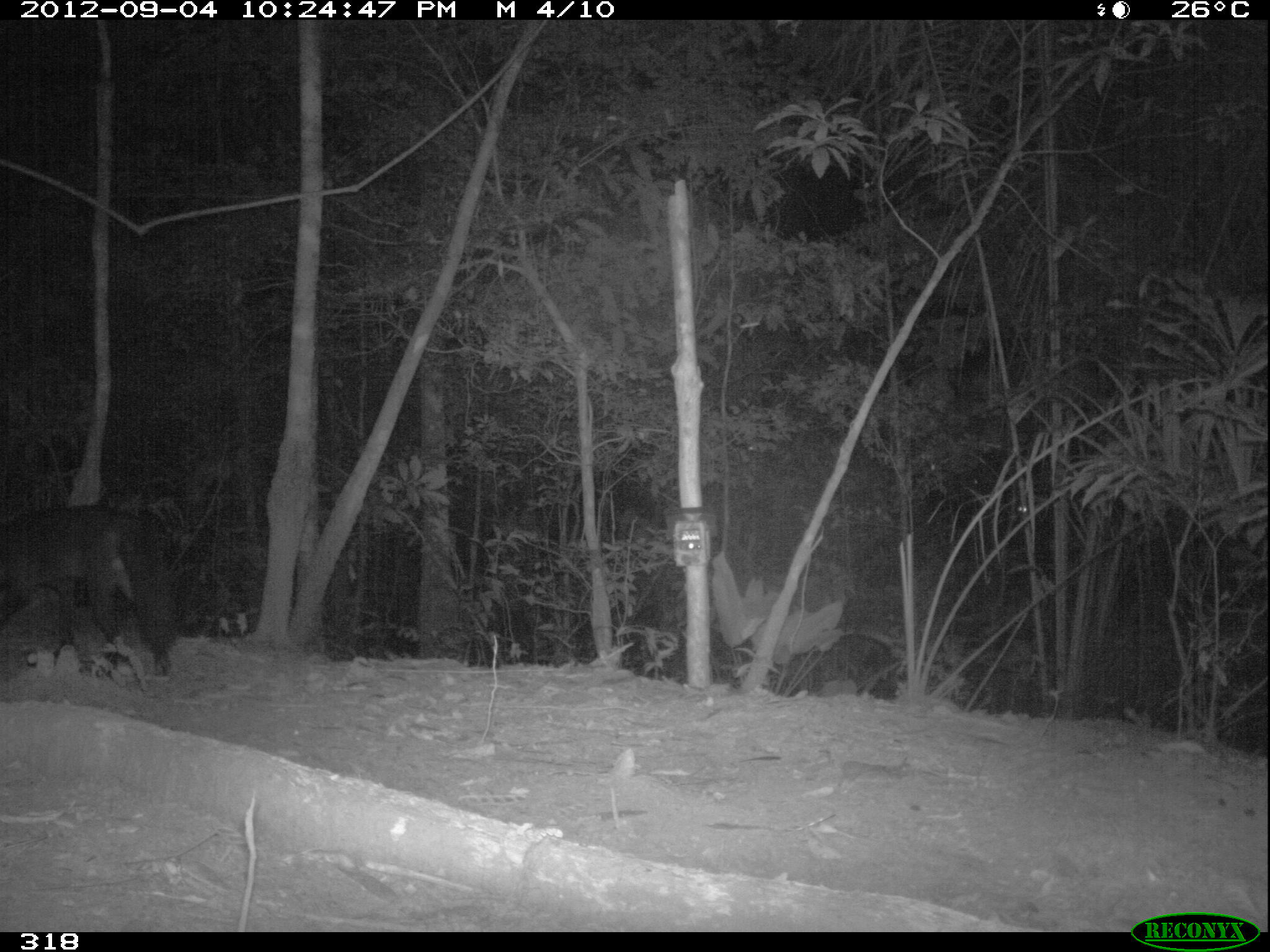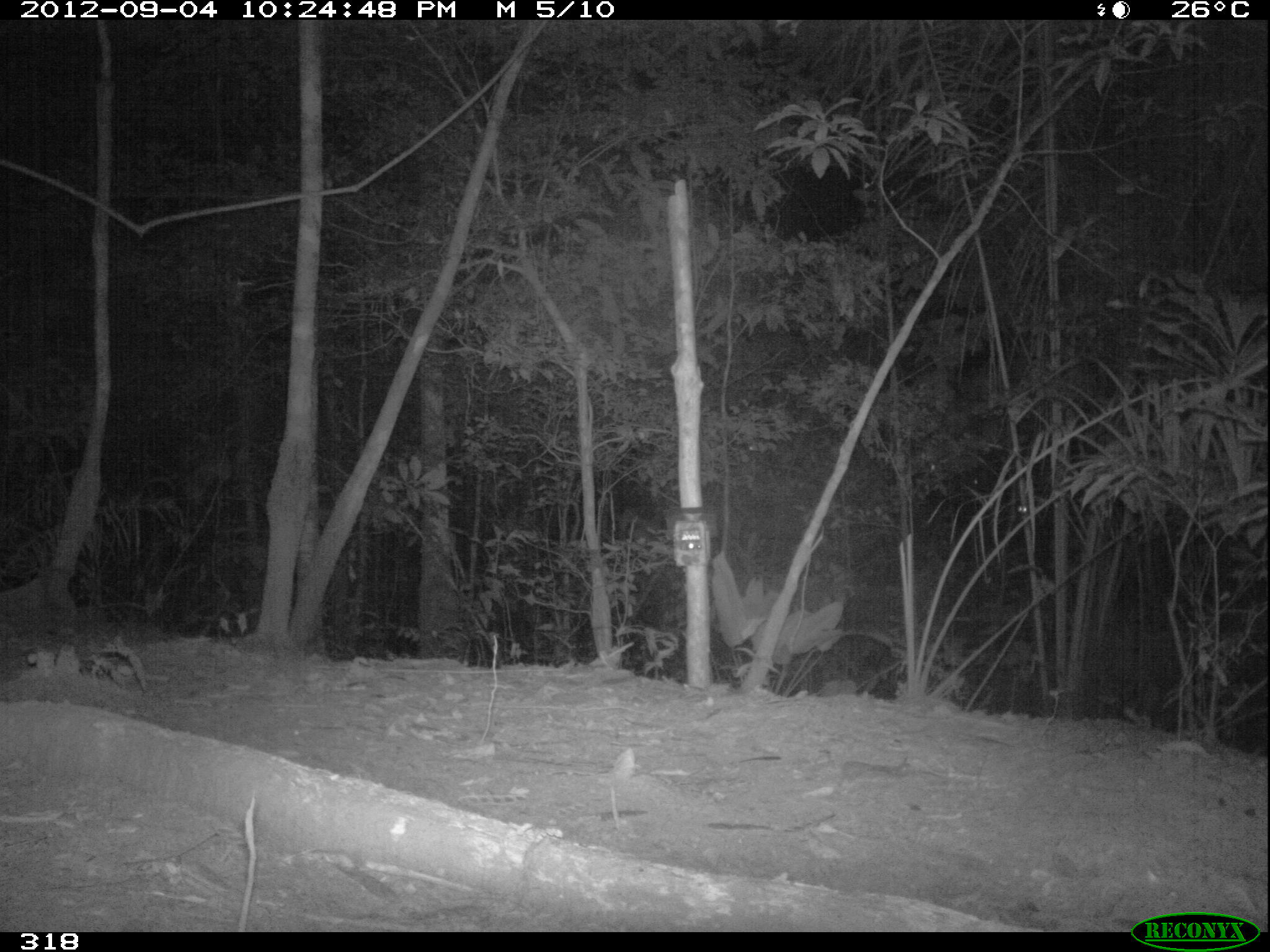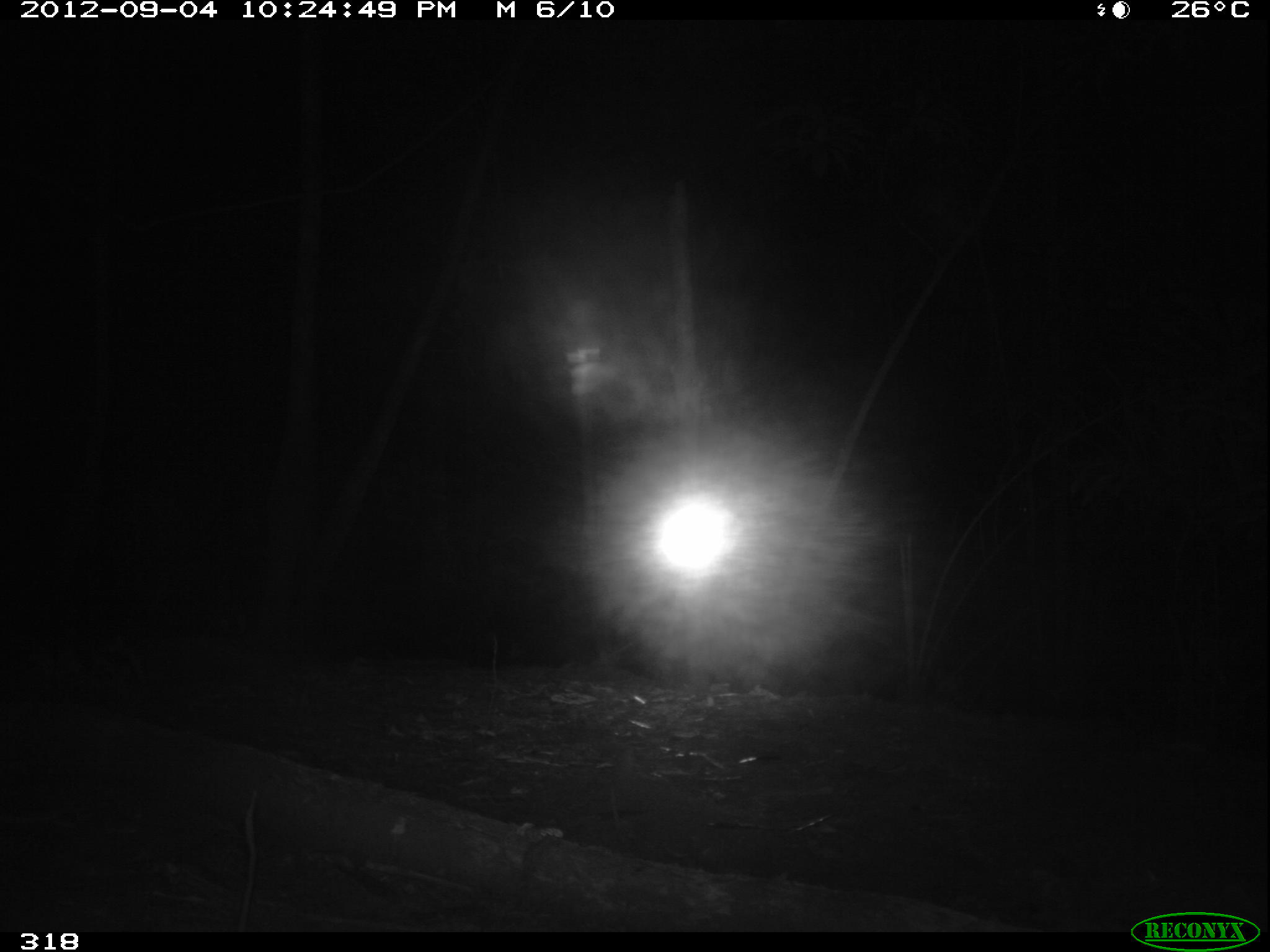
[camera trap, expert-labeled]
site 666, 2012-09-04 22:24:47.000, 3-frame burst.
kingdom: Animalia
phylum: Chordata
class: Mammalia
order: Carnivora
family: Canidae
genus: Atelocynus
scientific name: Atelocynus microtis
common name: short-eared dog